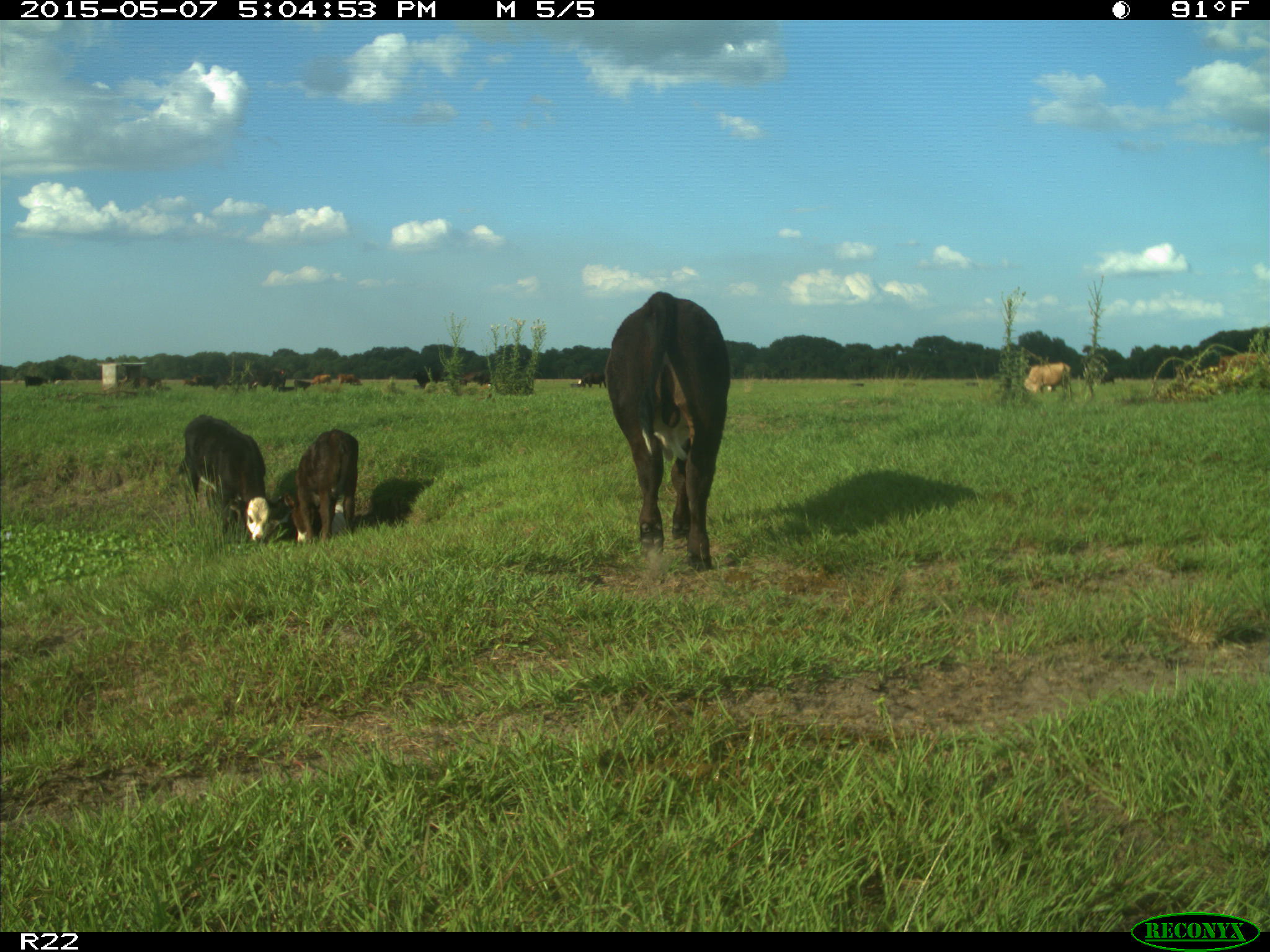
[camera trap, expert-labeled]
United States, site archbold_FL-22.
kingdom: Animalia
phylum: Chordata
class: Mammalia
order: Artiodactyla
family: Bovidae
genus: Bos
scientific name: Bos taurus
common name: domestic cow